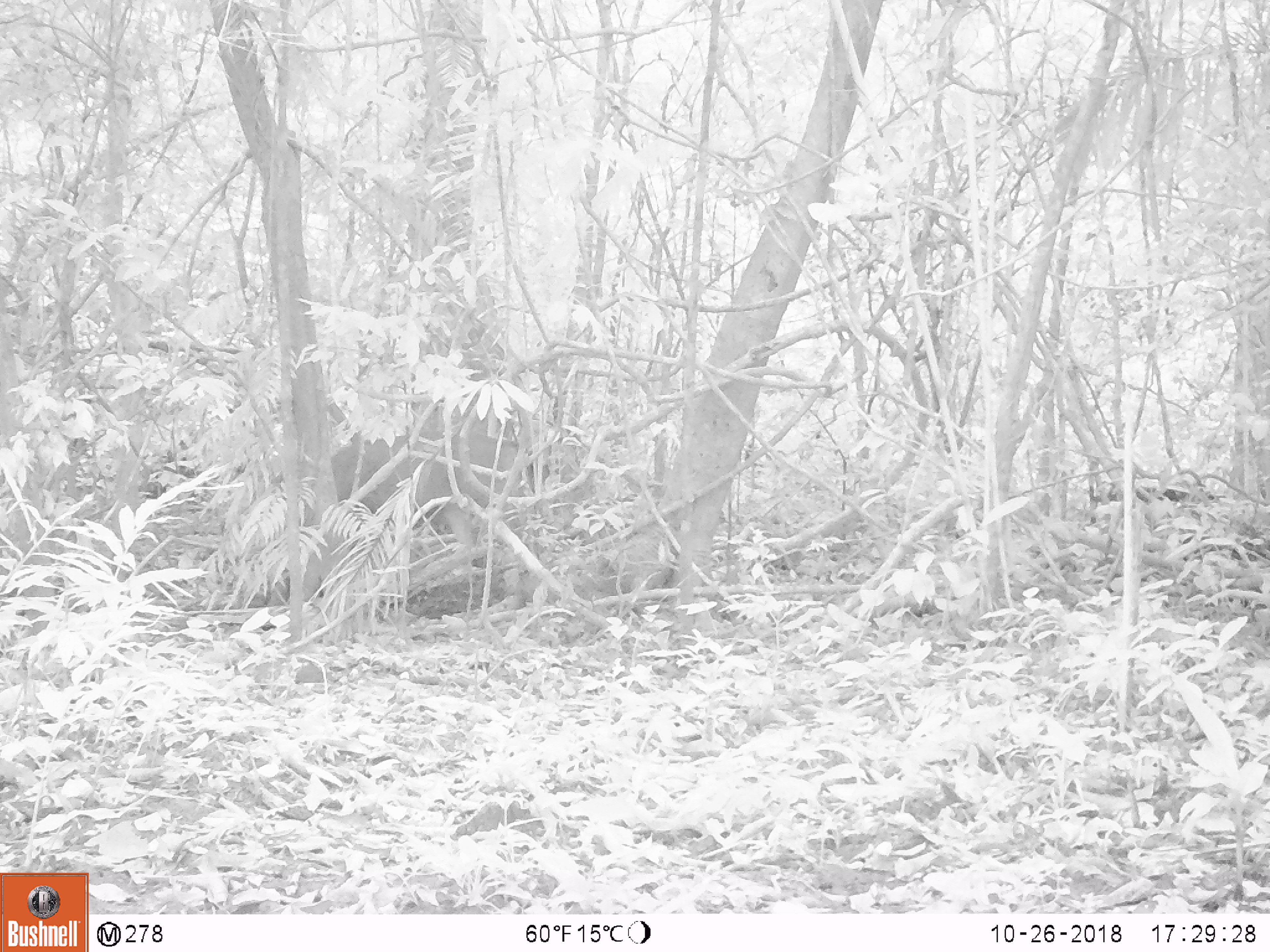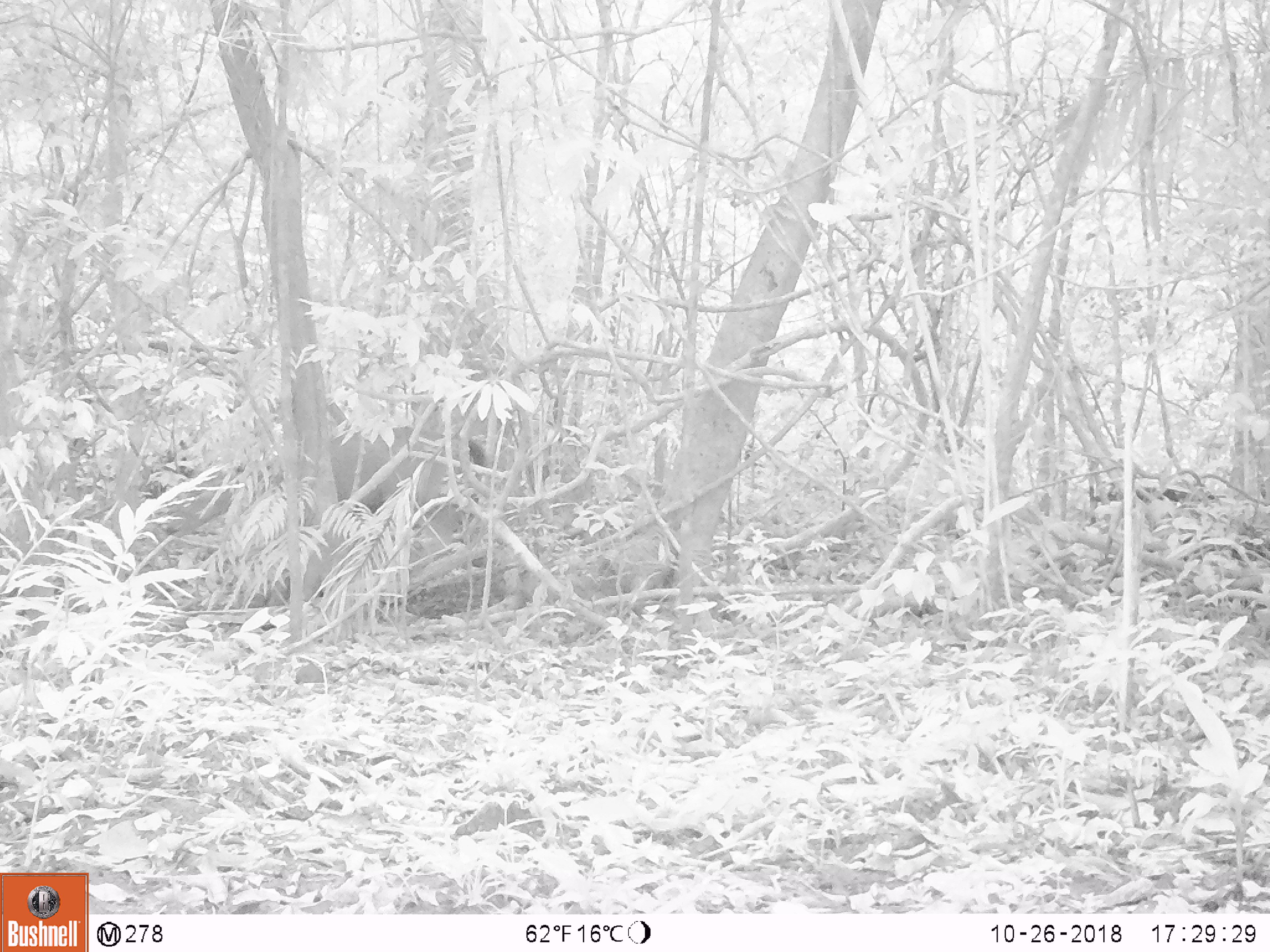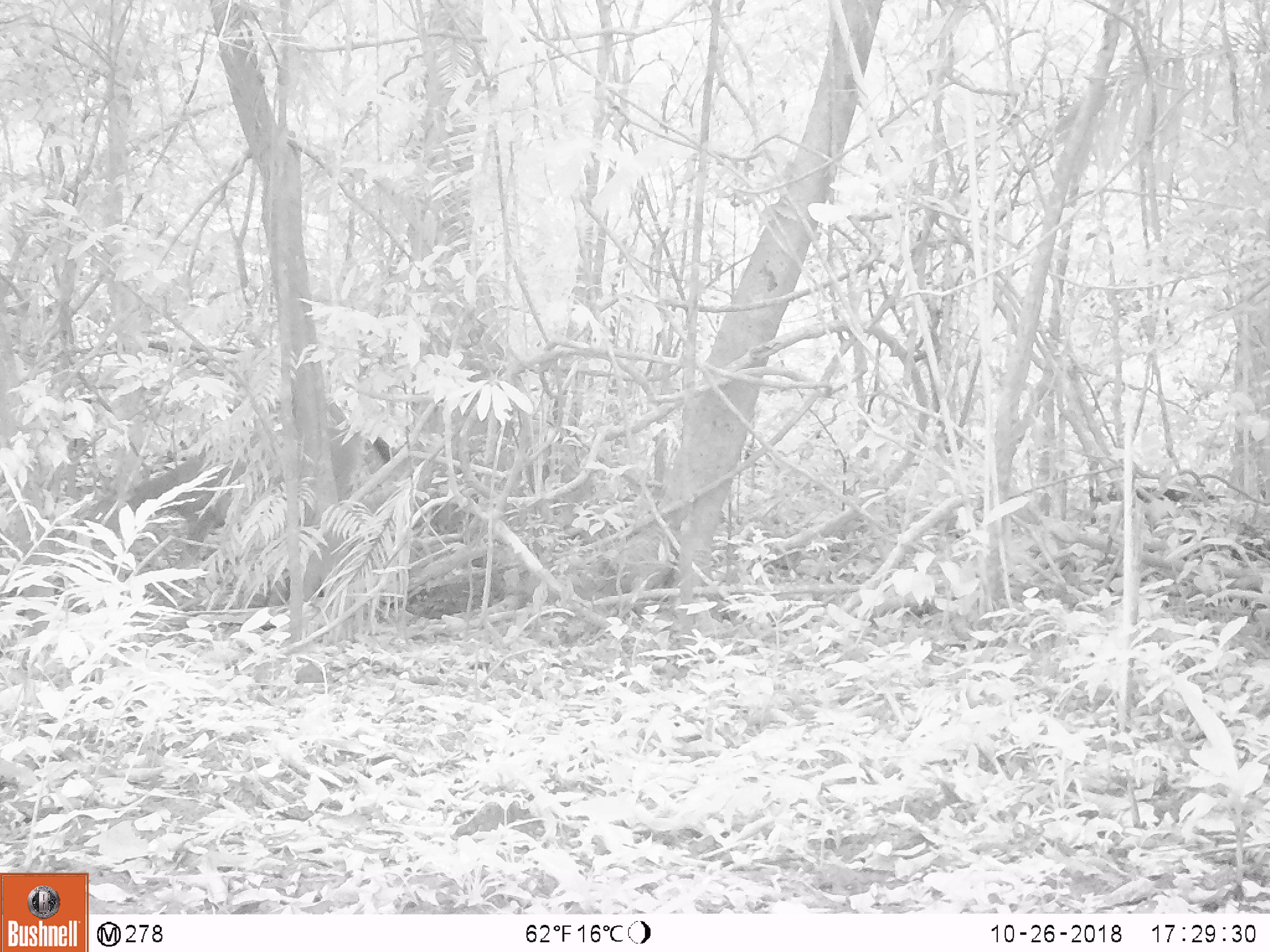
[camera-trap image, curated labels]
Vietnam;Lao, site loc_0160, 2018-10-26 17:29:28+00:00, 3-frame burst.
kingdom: Animalia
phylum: Chordata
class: Mammalia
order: Artiodactyla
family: Cervidae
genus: Rusa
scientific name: Rusa unicolor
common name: sambar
Sambar (Rusa unicolor). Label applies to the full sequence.